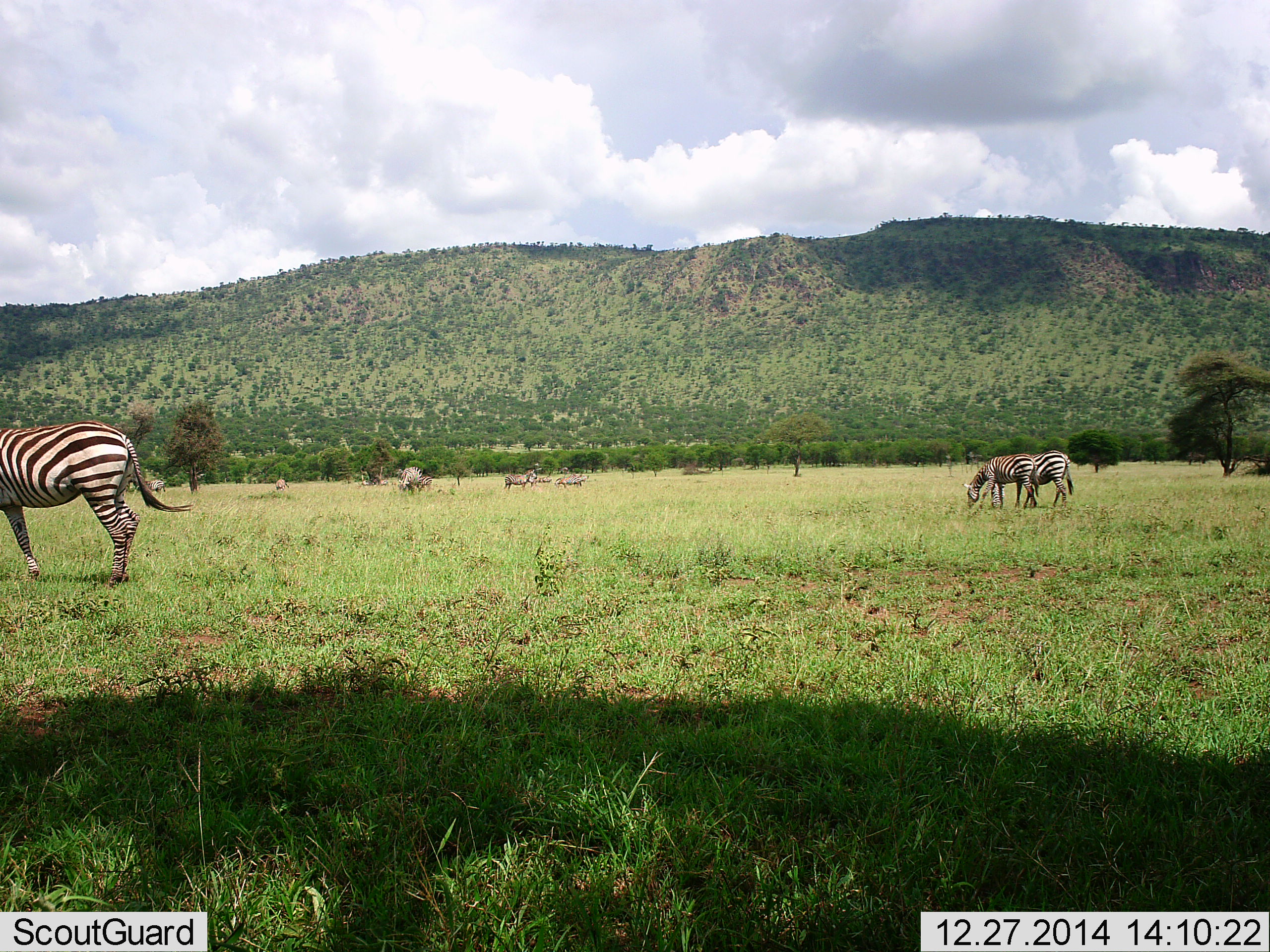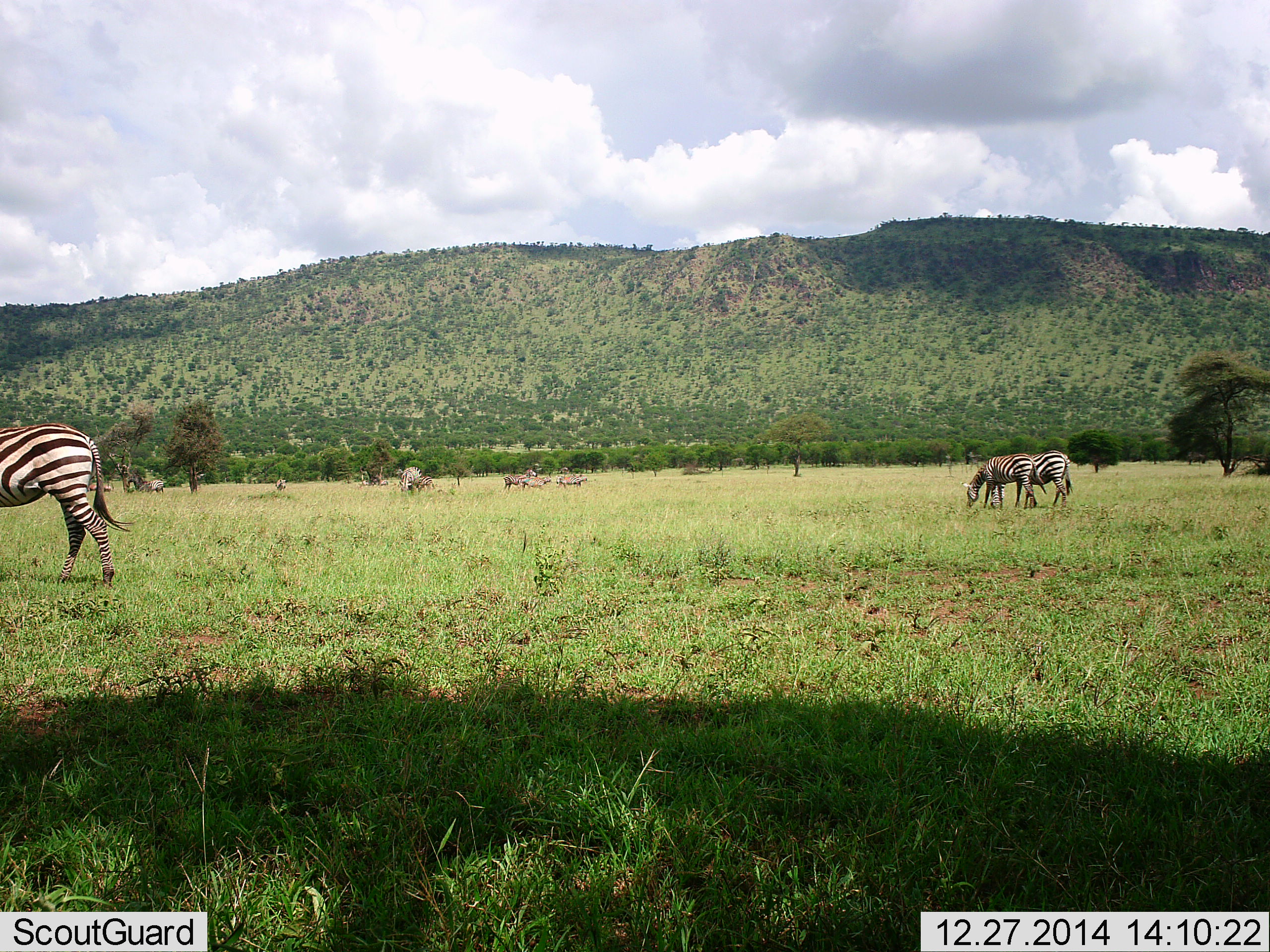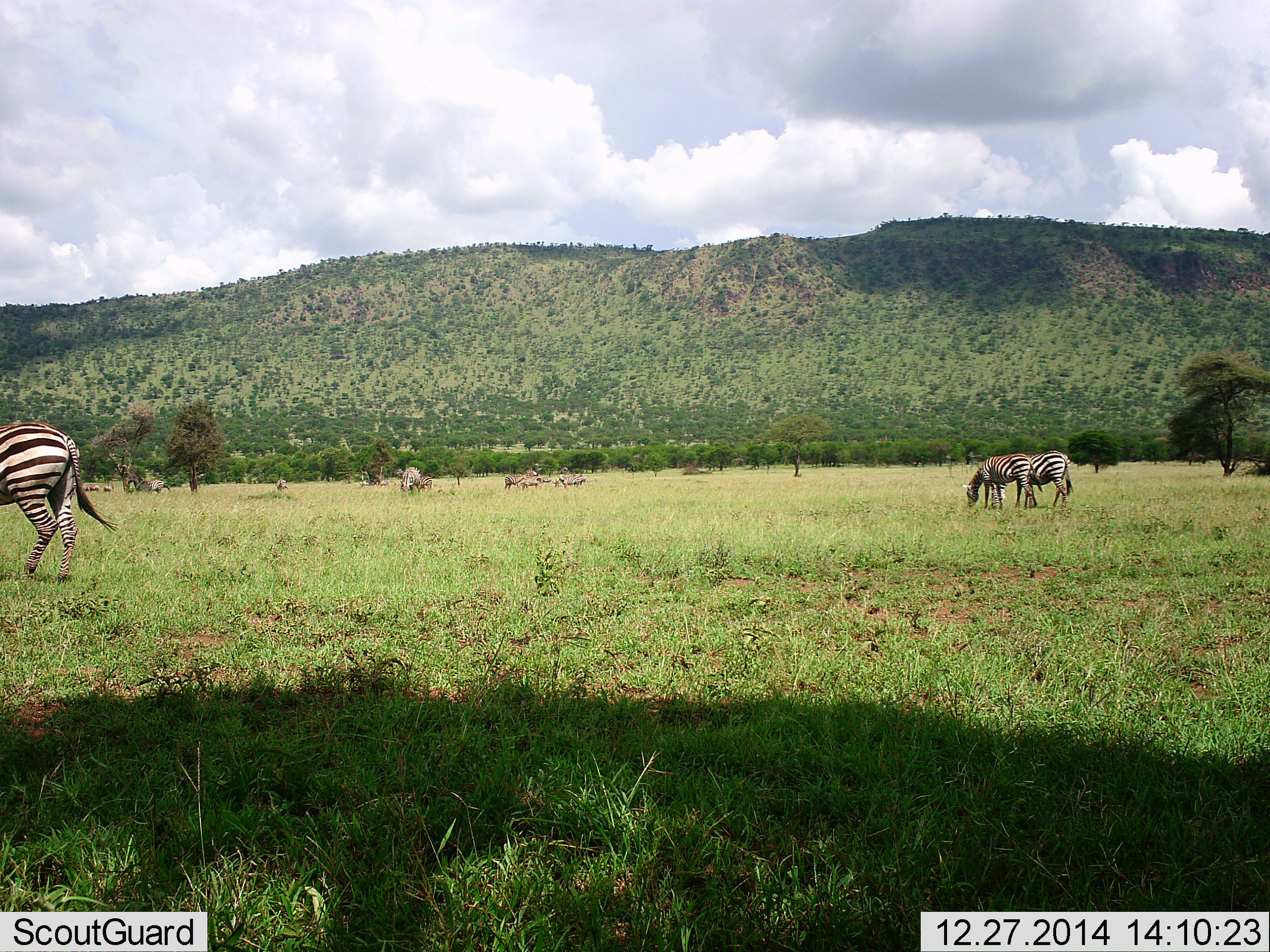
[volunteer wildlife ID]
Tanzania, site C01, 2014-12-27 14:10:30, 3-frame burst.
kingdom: Animalia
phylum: Chordata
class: Mammalia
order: Perissodactyla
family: Equidae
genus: Equus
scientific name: Equus quagga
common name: plains zebra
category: zebra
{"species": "zebra (plains zebra) (Equus quagga)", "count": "11-50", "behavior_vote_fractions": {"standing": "31%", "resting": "0%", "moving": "54%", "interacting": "8%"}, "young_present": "0%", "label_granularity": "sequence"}